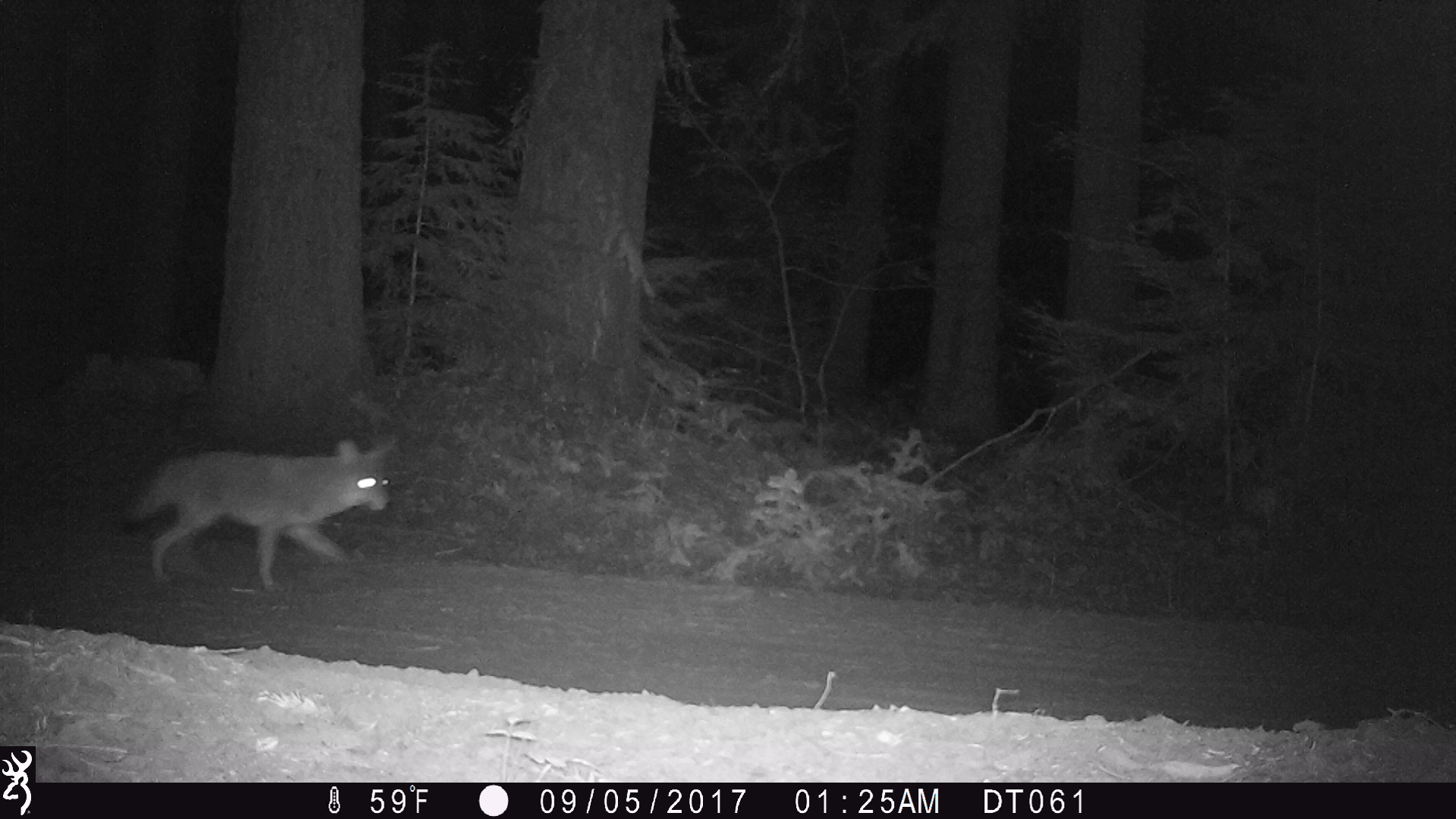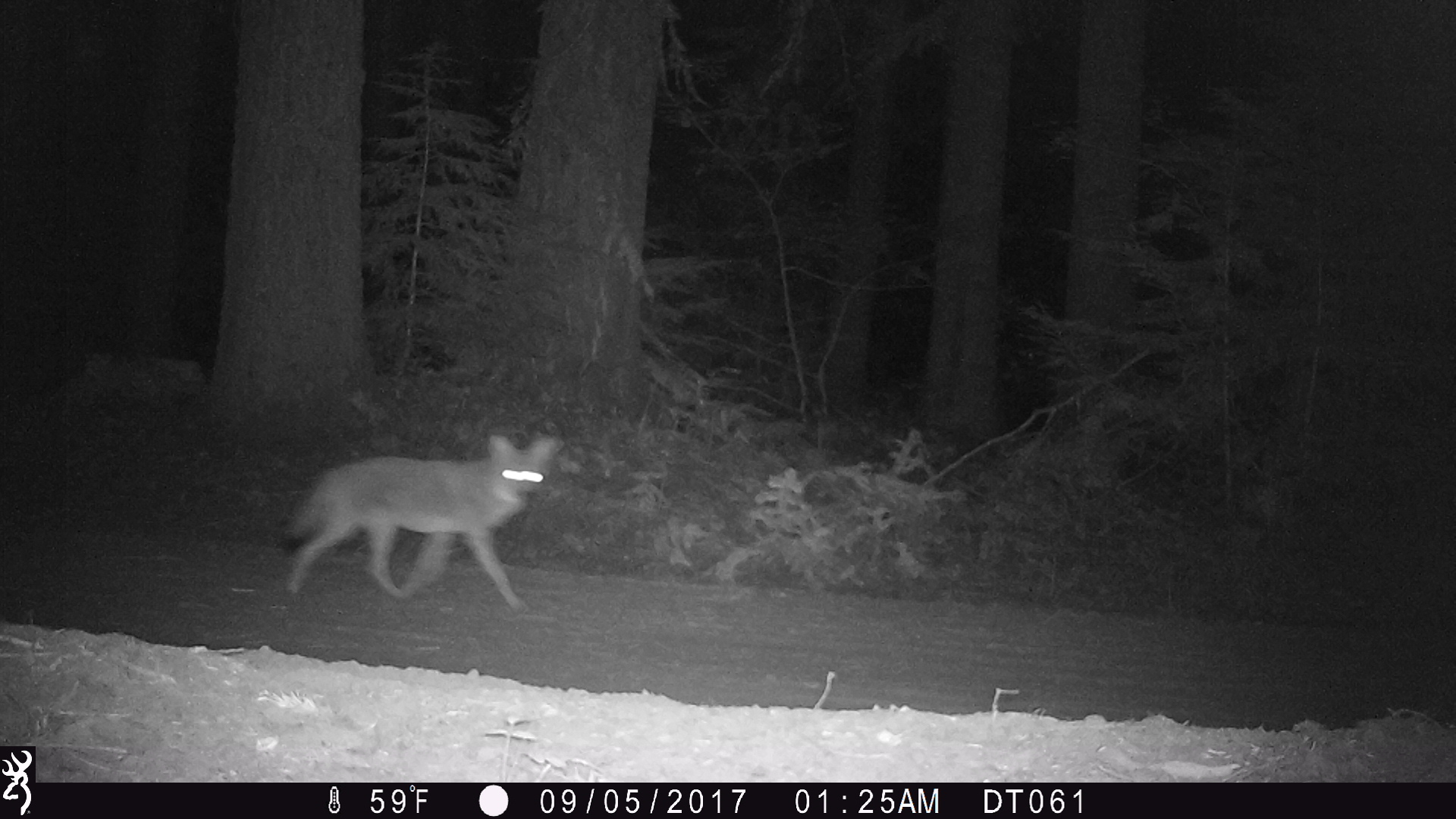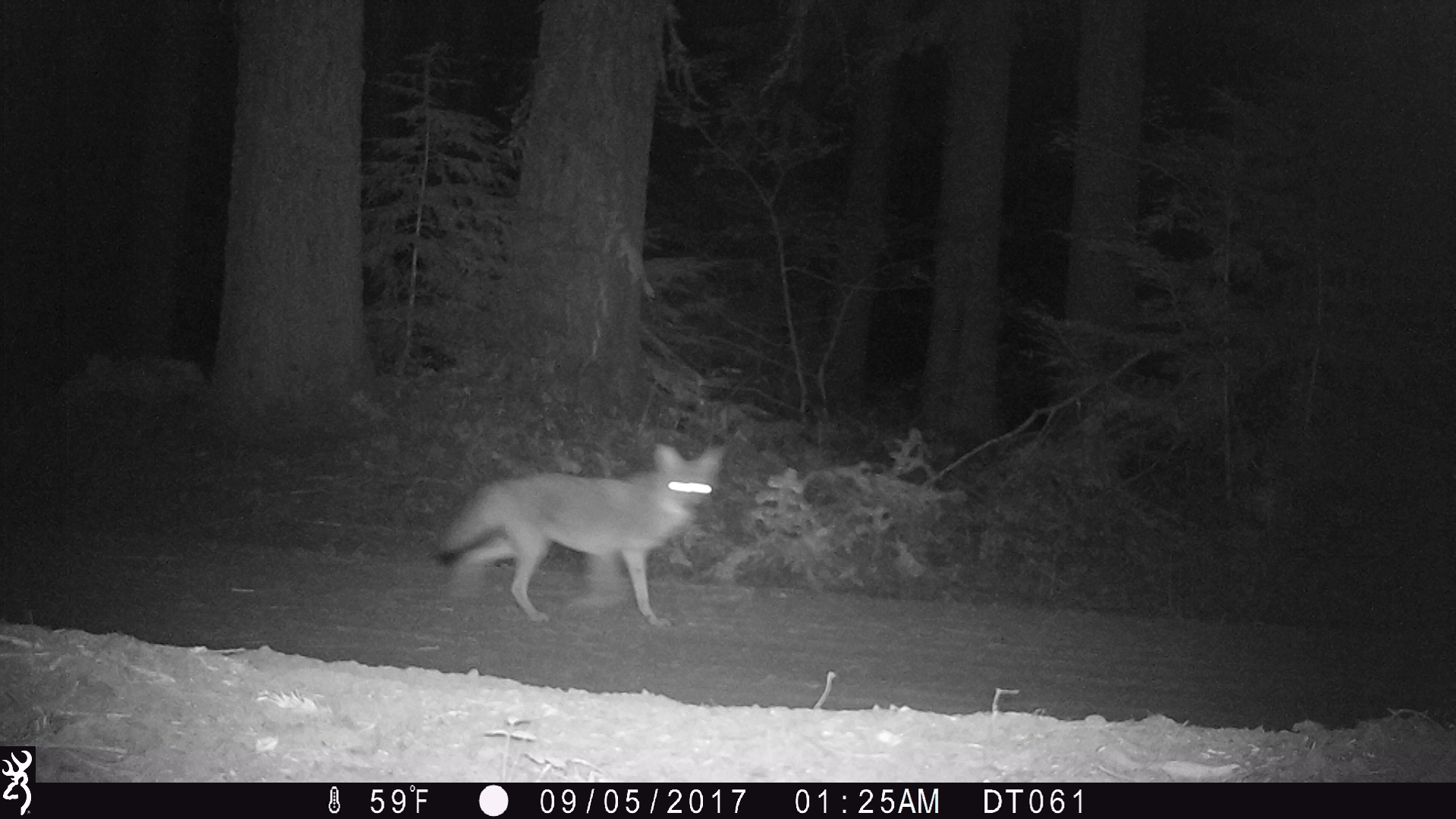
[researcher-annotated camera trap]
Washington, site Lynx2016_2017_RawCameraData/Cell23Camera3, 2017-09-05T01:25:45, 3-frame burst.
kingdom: Animalia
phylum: Chordata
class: Mammalia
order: Carnivora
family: Canidae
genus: Canis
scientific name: Canis latrans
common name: coyote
Canis latrans (coyote). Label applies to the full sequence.